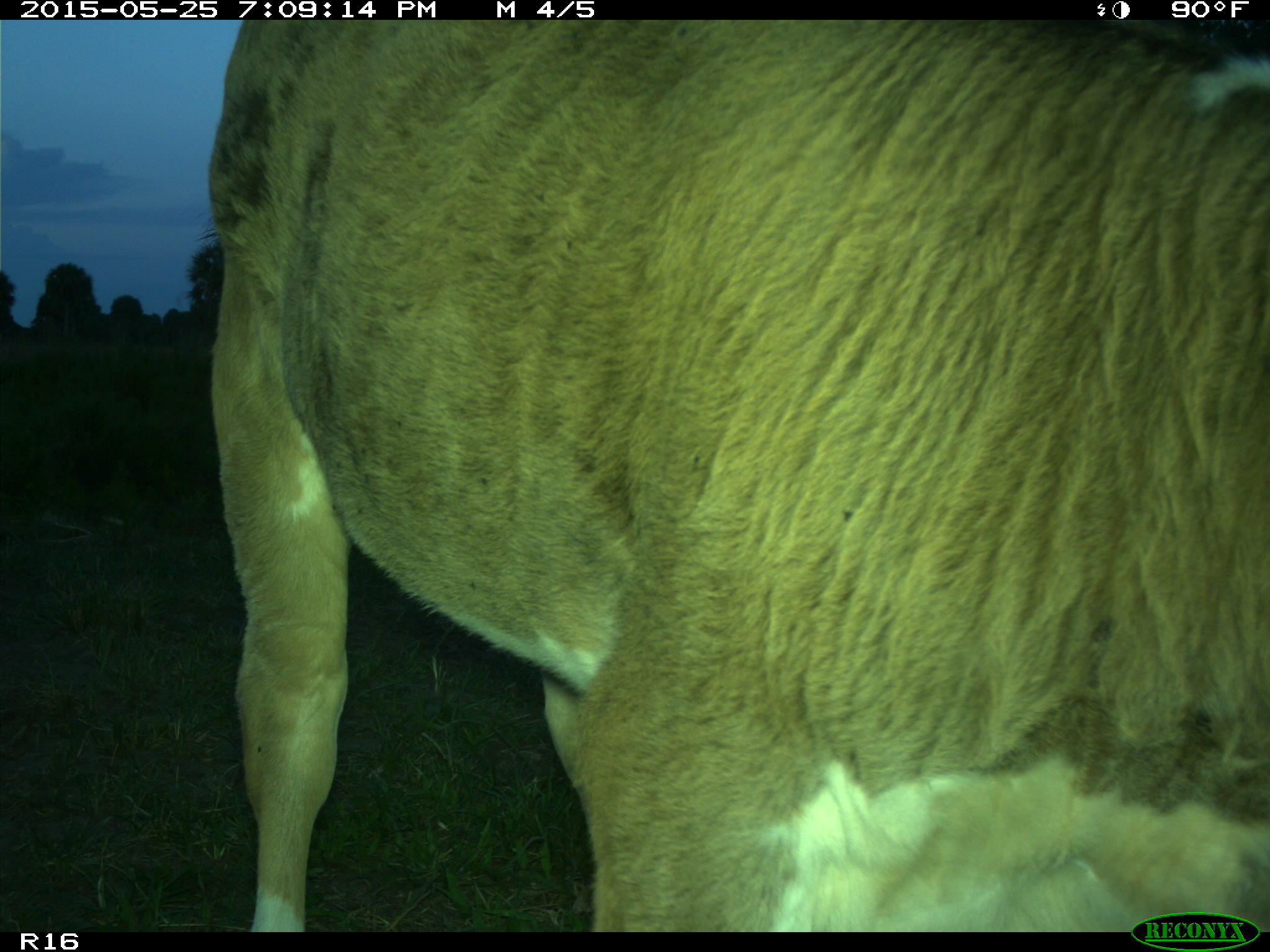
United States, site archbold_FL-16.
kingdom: Animalia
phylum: Chordata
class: Mammalia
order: Artiodactyla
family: Bovidae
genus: Bos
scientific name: Bos taurus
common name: domestic cow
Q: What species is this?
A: Bos taurus (domestic cow).